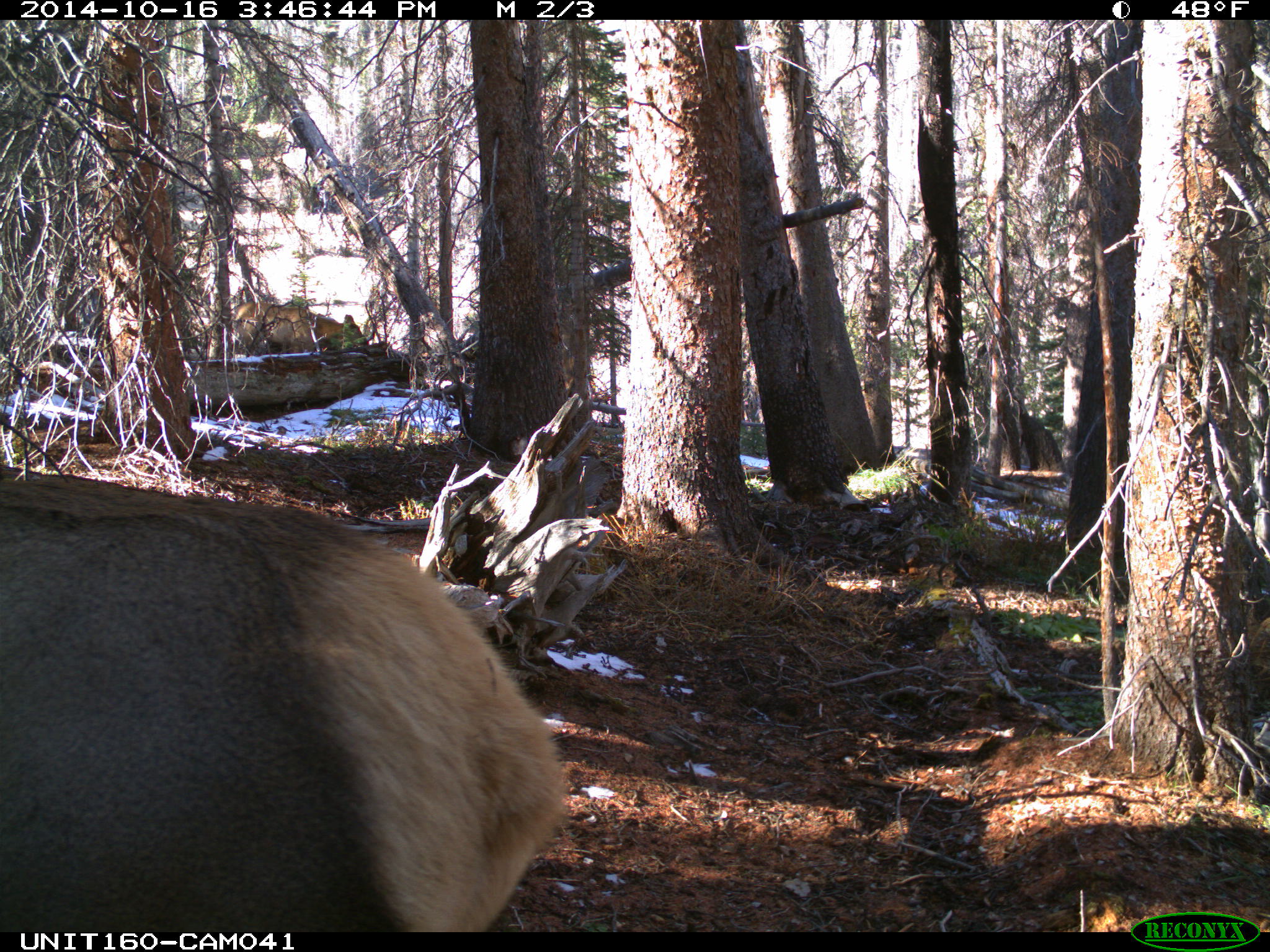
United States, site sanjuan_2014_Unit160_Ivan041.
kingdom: Animalia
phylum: Chordata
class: Mammalia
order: Artiodactyla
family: Cervidae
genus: Cervus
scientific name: Cervus elaphus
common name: red deer